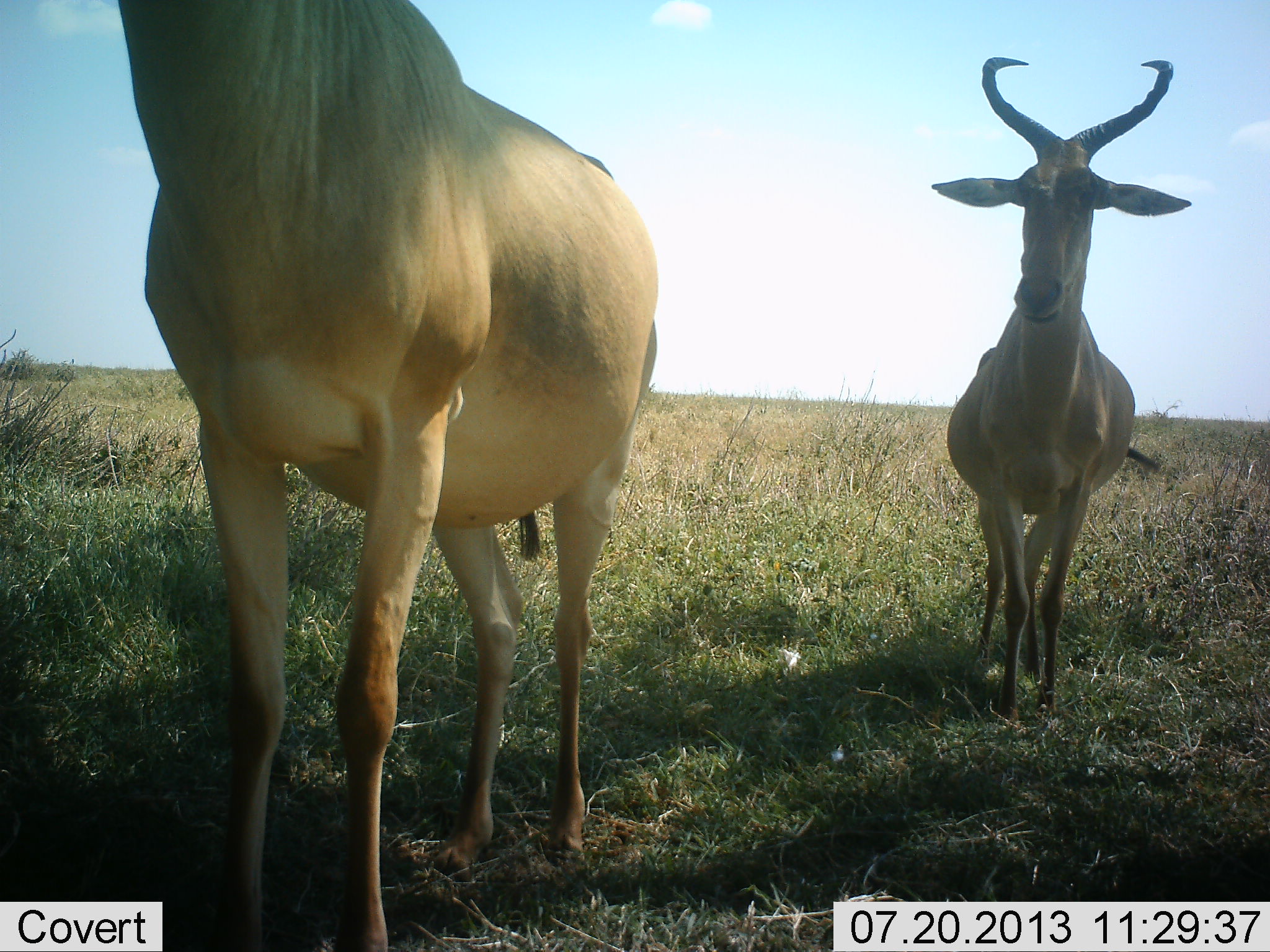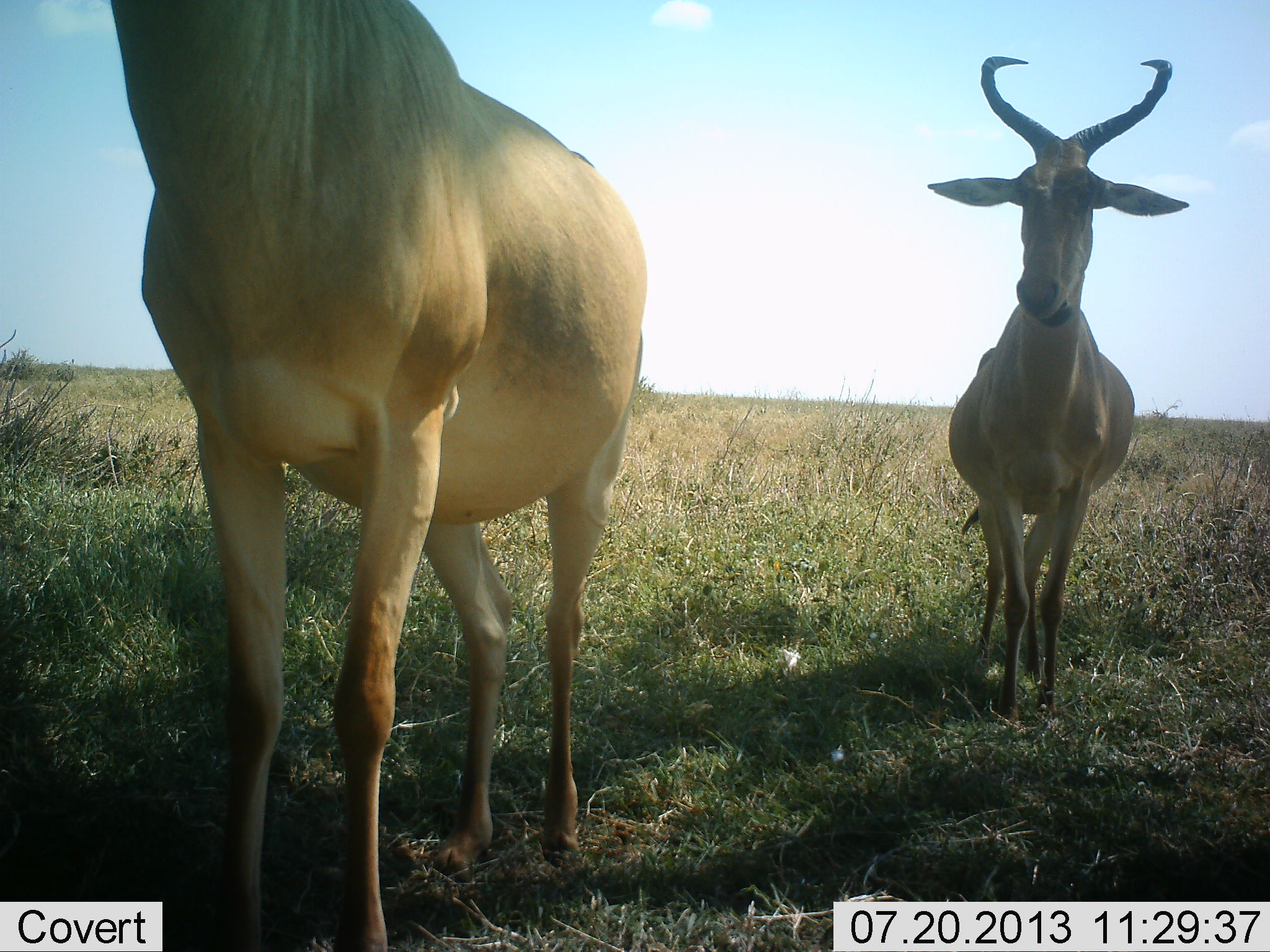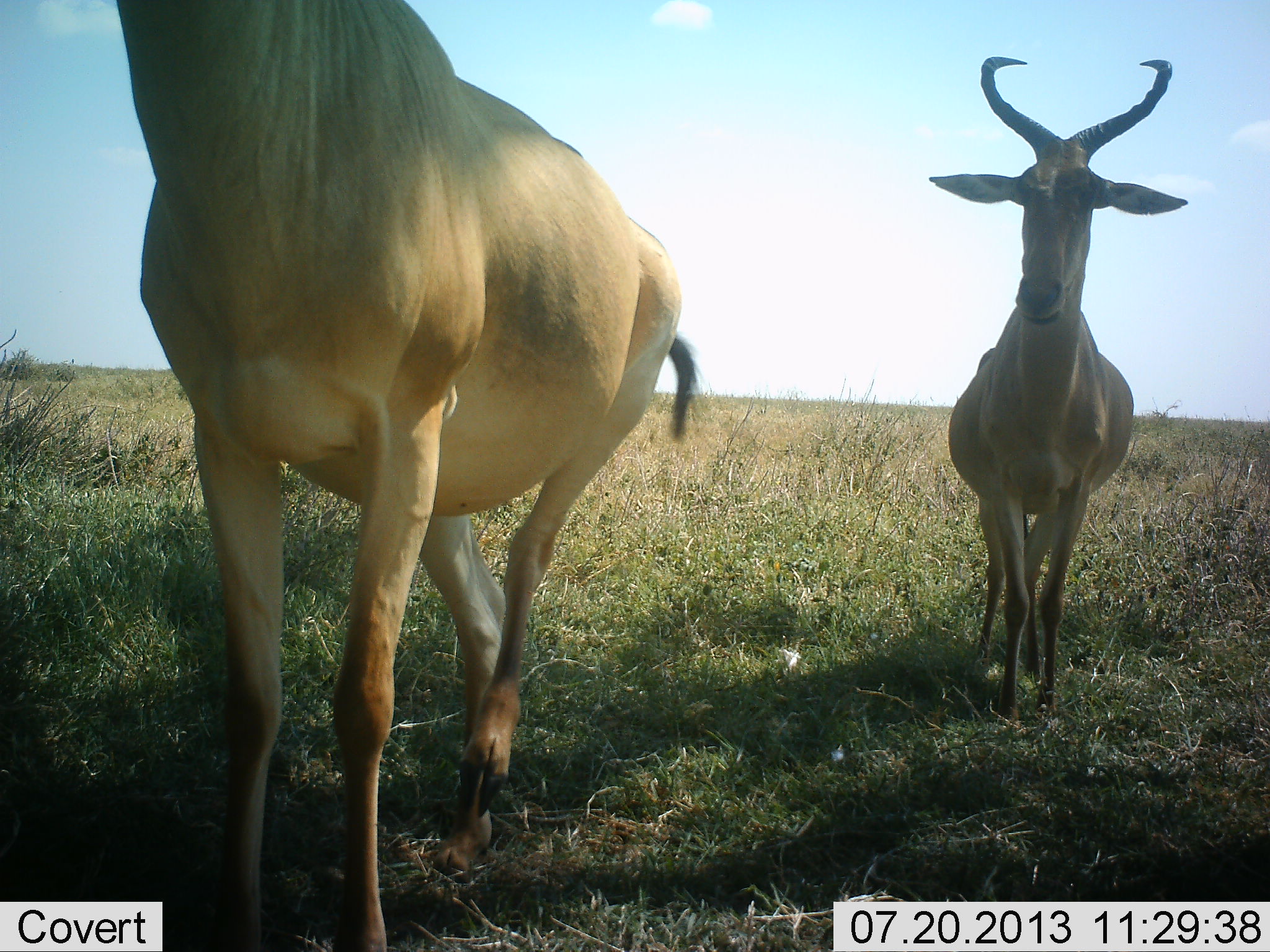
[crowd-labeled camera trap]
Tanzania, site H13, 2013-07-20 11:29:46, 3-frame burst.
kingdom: Animalia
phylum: Chordata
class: Mammalia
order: Artiodactyla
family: Bovidae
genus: Alcelaphus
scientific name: Alcelaphus buselaphus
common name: hartebeest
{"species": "hartebeest (Alcelaphus buselaphus)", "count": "2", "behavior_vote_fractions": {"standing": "91%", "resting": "0%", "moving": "9%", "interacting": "0%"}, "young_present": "0%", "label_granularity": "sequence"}